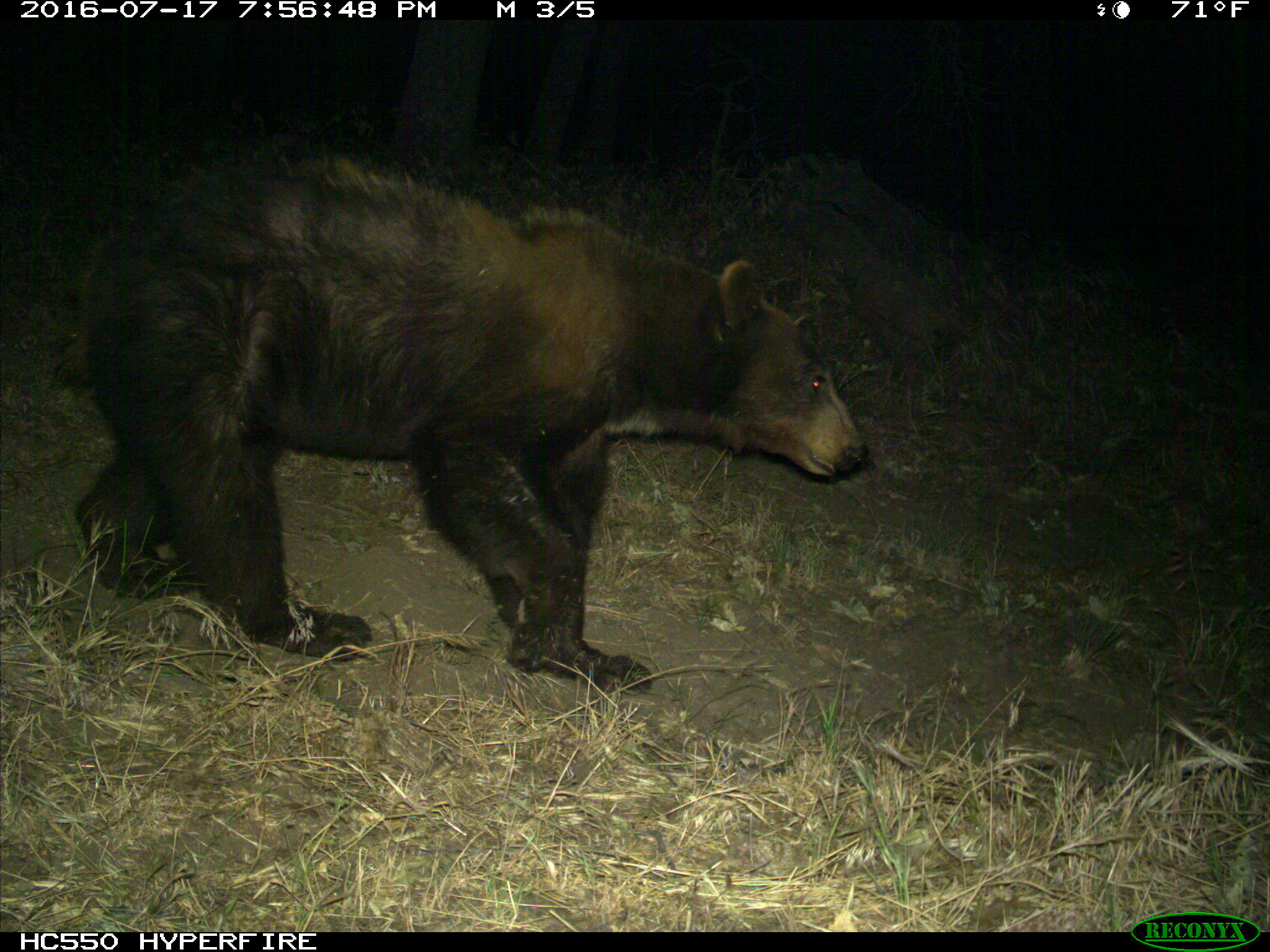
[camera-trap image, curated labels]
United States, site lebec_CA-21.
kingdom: Animalia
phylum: Chordata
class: Mammalia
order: Carnivora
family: Ursidae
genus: Ursus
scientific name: Ursus americanus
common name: american black bear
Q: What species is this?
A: Ursus americanus (american black bear).